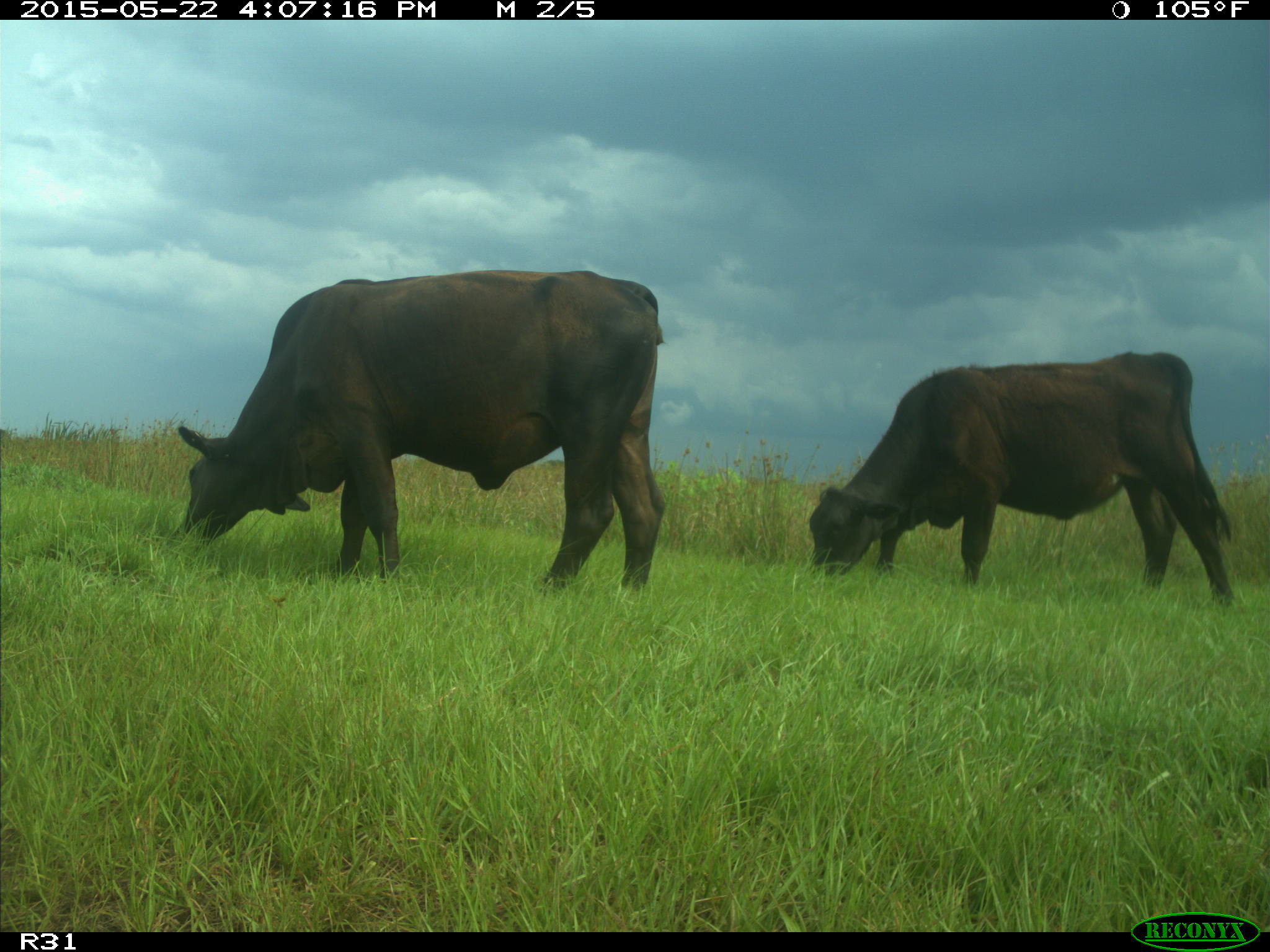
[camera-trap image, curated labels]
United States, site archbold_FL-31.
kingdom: Animalia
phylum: Chordata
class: Mammalia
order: Artiodactyla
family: Bovidae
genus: Bos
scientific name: Bos taurus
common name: domestic cow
Bos taurus (domestic cow).